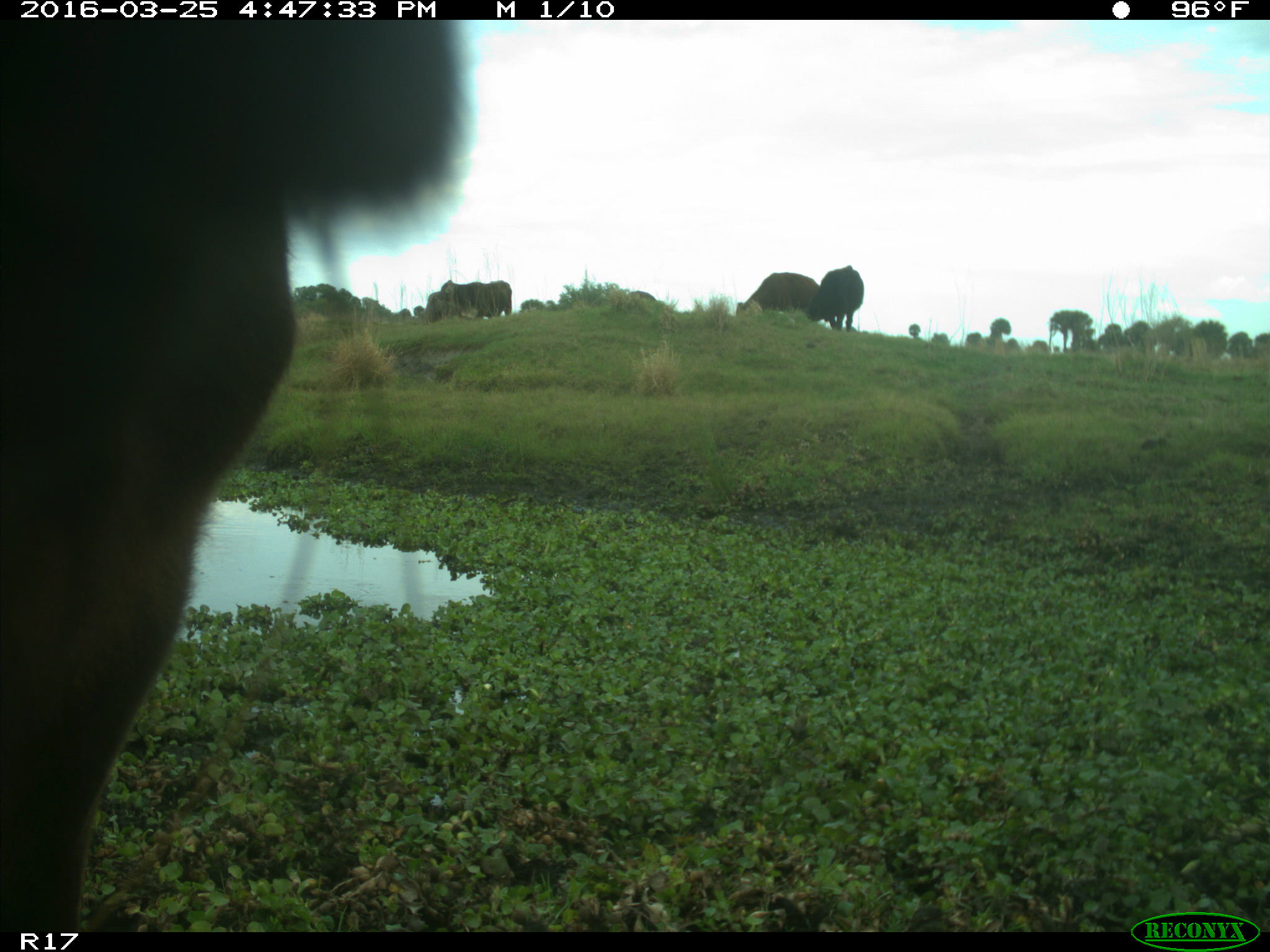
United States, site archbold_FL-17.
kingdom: Animalia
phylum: Chordata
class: Mammalia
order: Artiodactyla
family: Bovidae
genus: Bos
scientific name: Bos taurus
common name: domestic cow